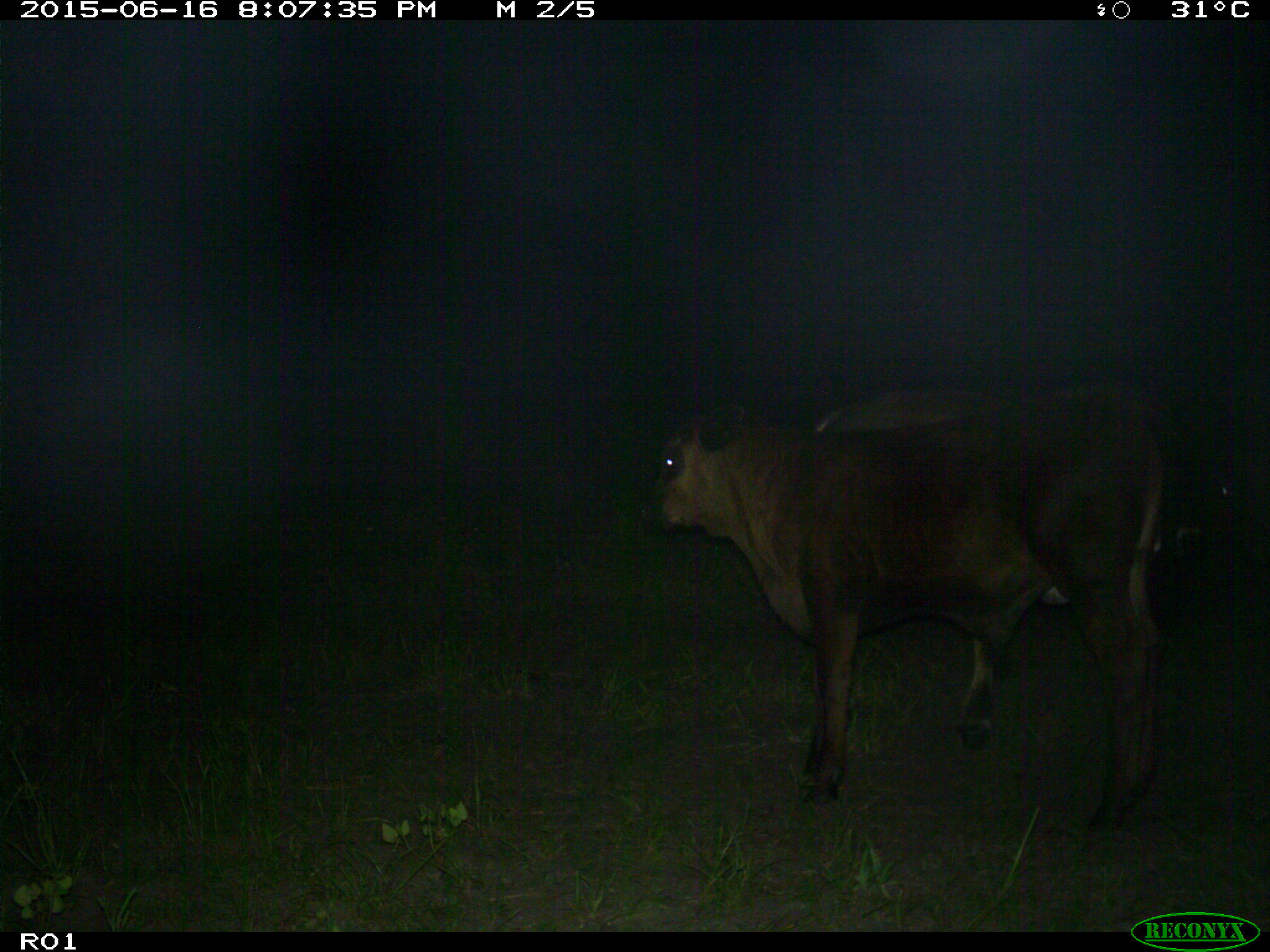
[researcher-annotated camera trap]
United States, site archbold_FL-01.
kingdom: Animalia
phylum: Chordata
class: Mammalia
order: Artiodactyla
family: Bovidae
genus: Bos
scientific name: Bos taurus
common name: domestic cow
Bos taurus (domestic cow).